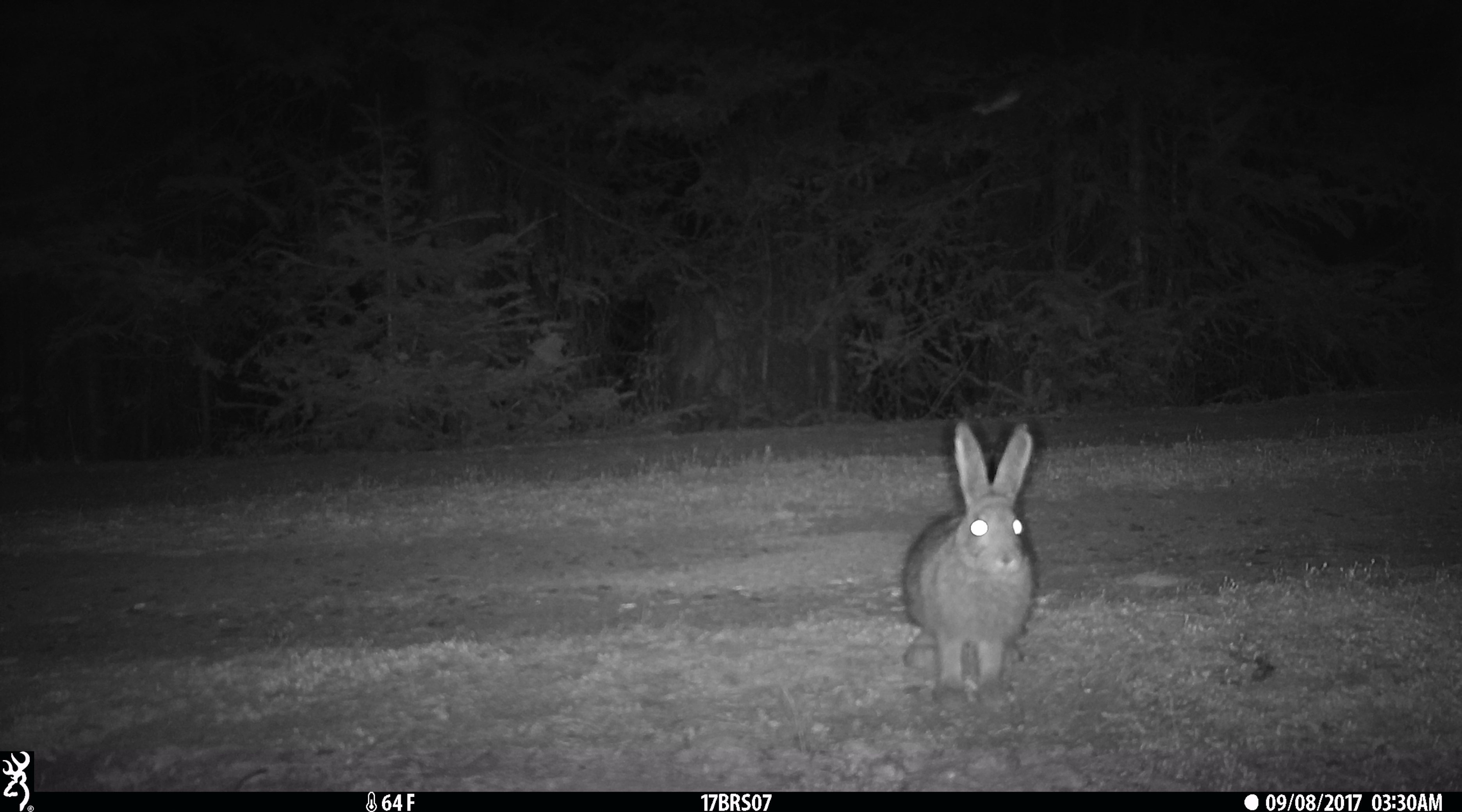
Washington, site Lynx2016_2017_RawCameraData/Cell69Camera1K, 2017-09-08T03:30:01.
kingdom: Animalia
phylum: Chordata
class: Mammalia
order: Lagomorpha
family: Leporidae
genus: Lepus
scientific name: Lepus americanus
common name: snowshoe hare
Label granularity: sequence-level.